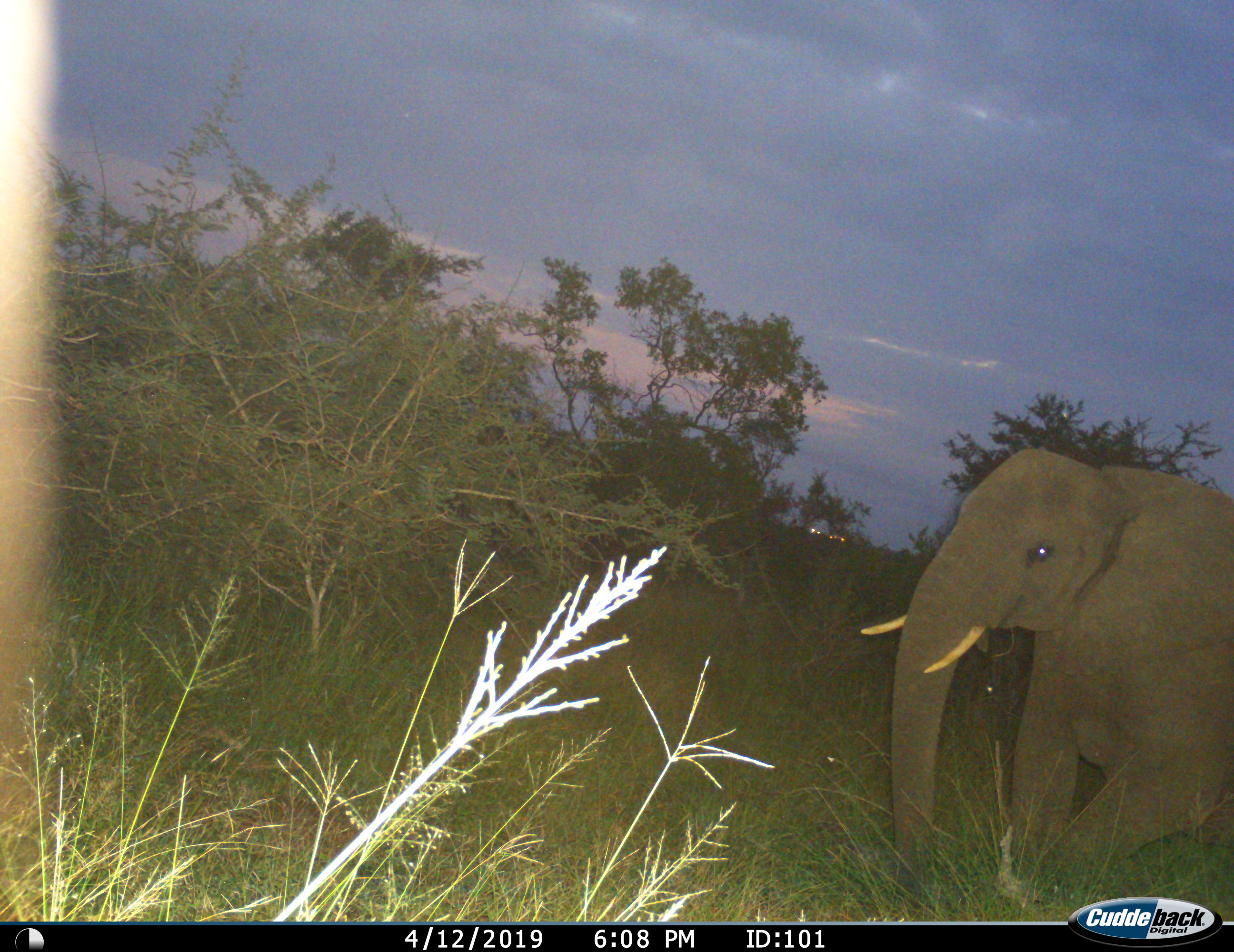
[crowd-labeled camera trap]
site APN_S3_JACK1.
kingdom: Animalia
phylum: Chordata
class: Mammalia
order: Proboscidea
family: Elephantidae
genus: Loxodonta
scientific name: Loxodonta africana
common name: african bush elephant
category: elephant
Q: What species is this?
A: Elephant (african bush elephant) (Loxodonta africana).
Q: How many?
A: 1.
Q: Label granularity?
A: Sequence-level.